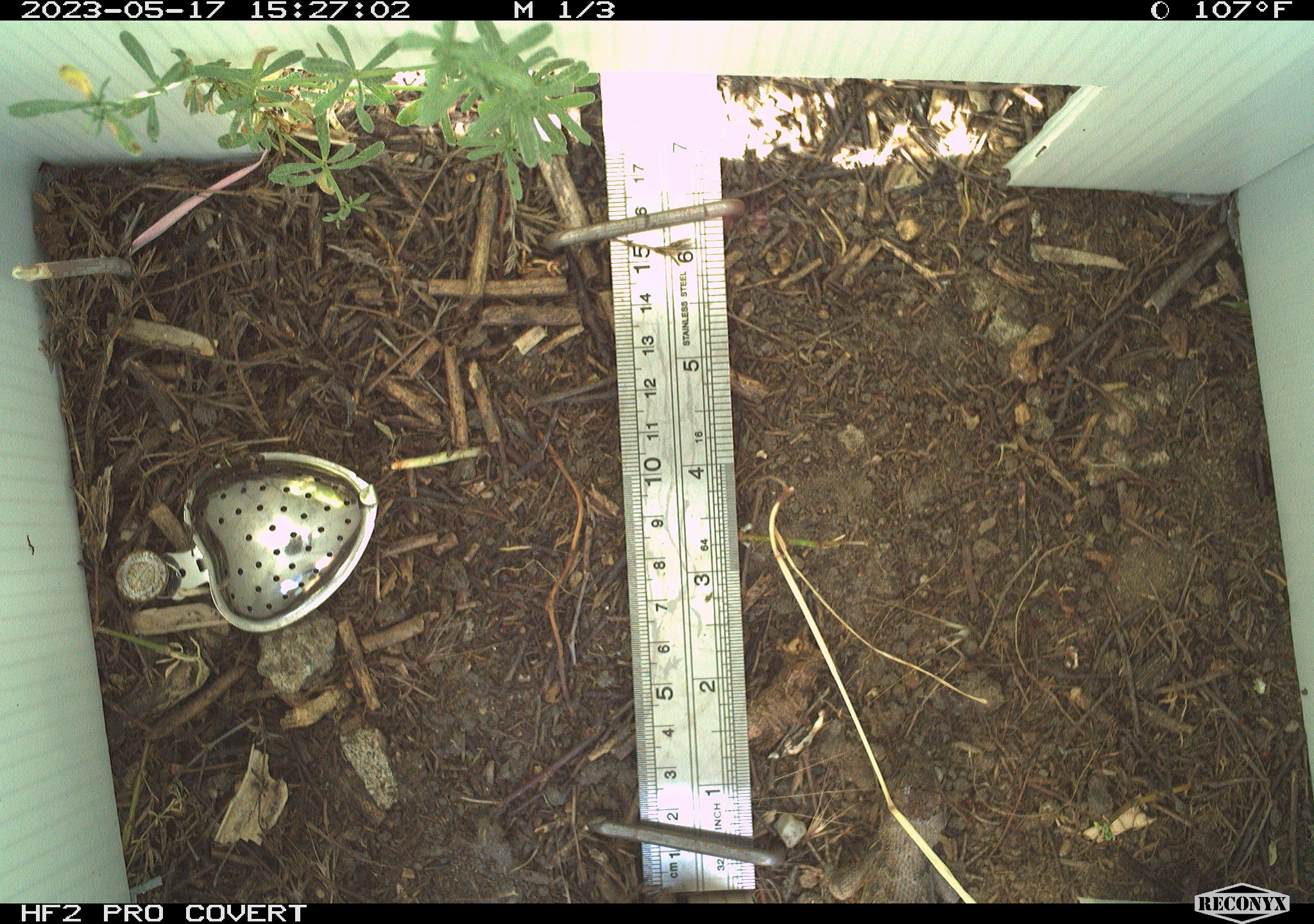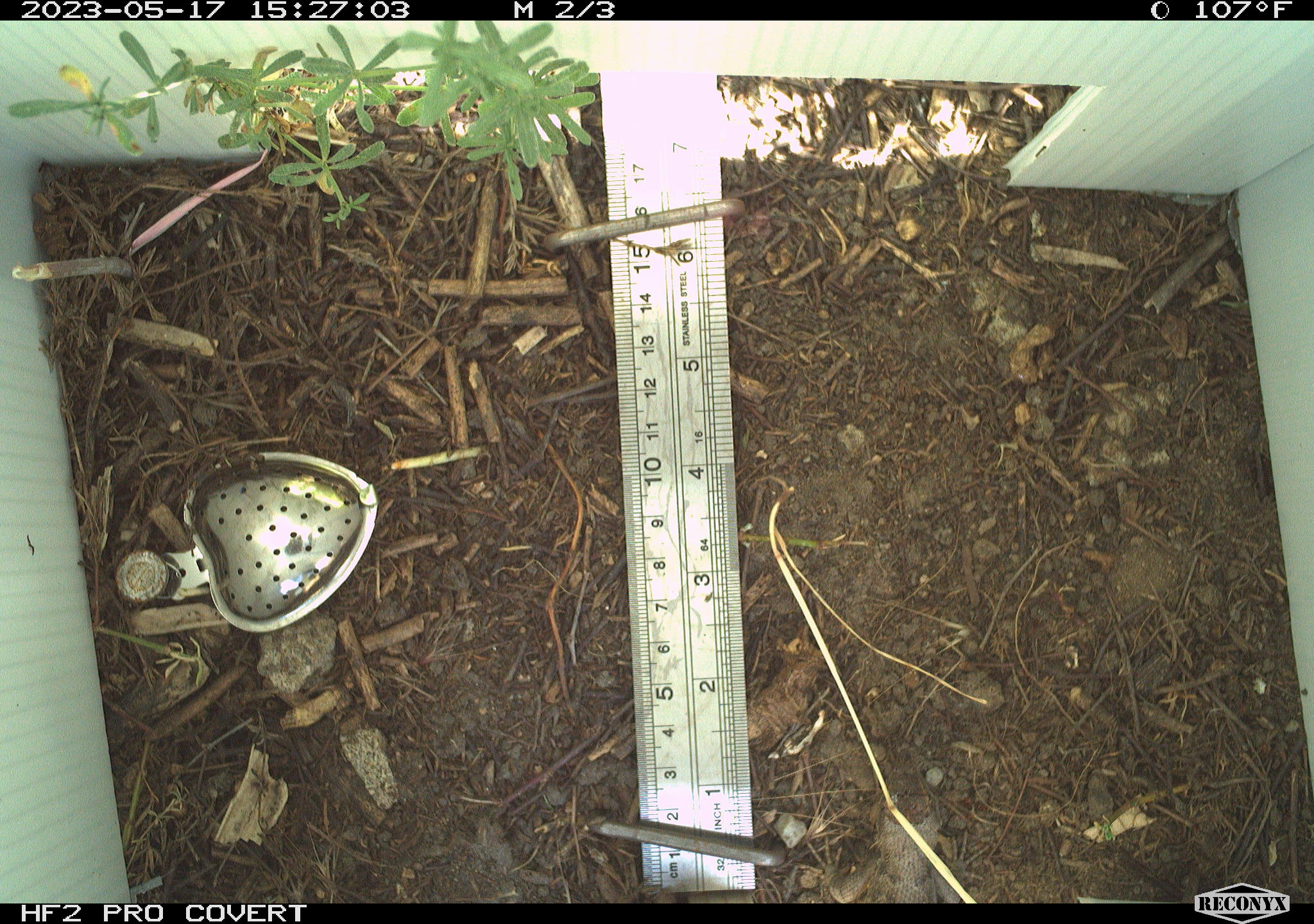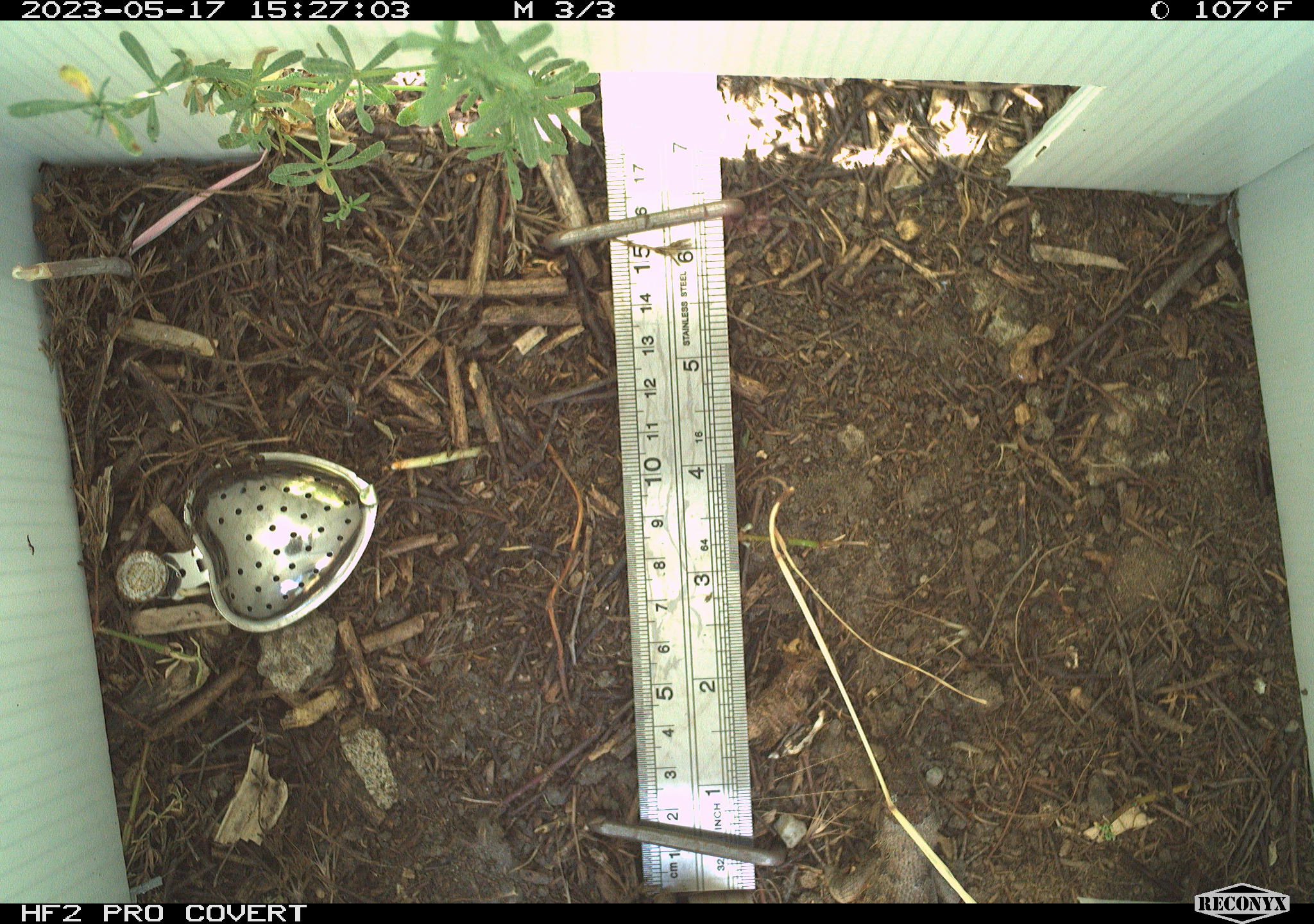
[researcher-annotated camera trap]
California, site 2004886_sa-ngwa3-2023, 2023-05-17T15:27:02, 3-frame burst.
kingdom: Animalia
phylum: Chordata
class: Reptilia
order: Squamata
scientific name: Squamata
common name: lizards and snakes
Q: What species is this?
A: Lizards and snakes (Squamata).